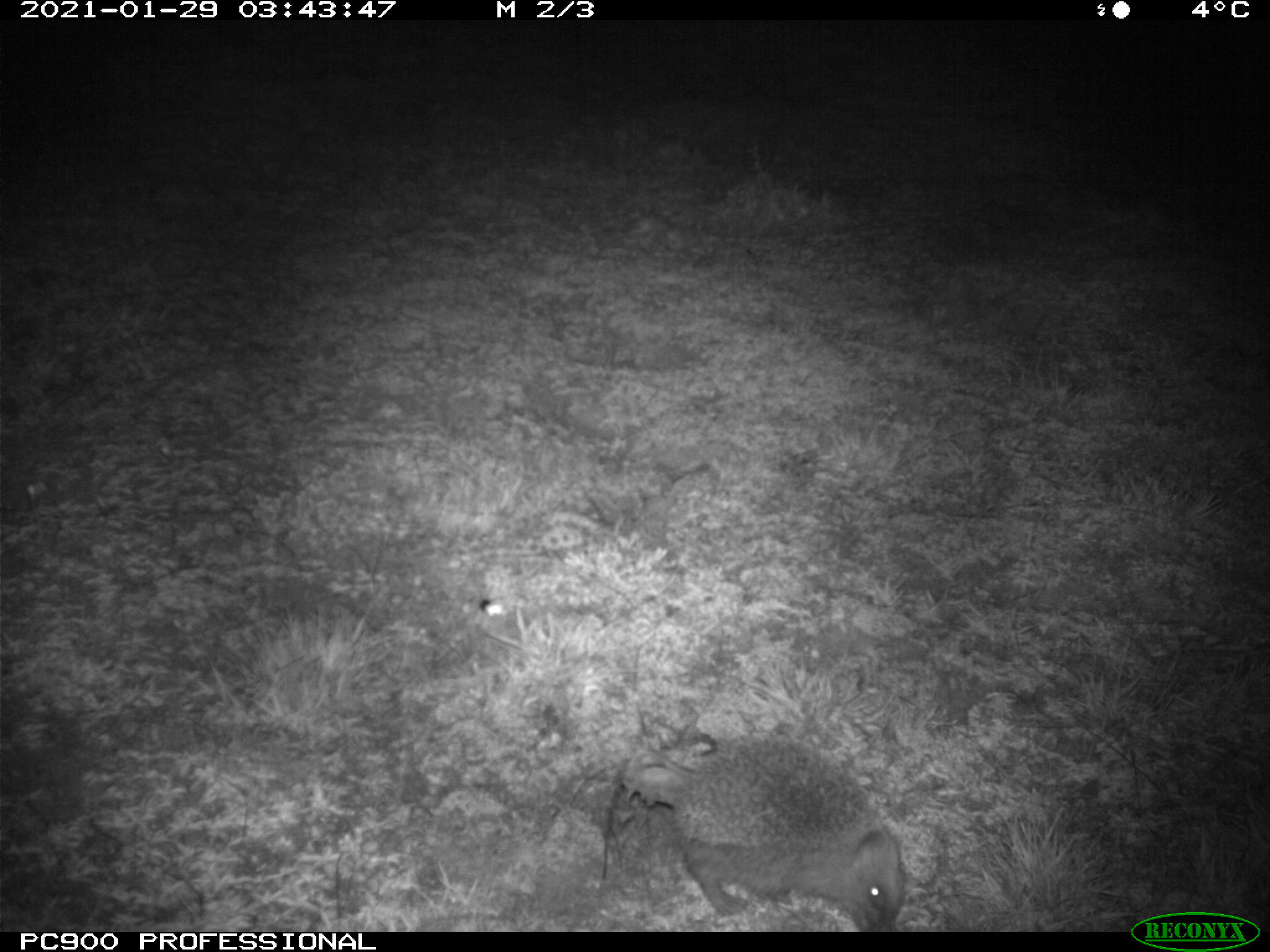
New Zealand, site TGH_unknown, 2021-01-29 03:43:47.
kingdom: Animalia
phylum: Chordata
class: Mammalia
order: Eulipotyphla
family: Erinaceidae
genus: Erinaceus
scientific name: Erinaceus europaeus europaeus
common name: european hedgehog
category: hedgehog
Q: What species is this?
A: Hedgehog (european hedgehog) (Erinaceus europaeus europaeus).